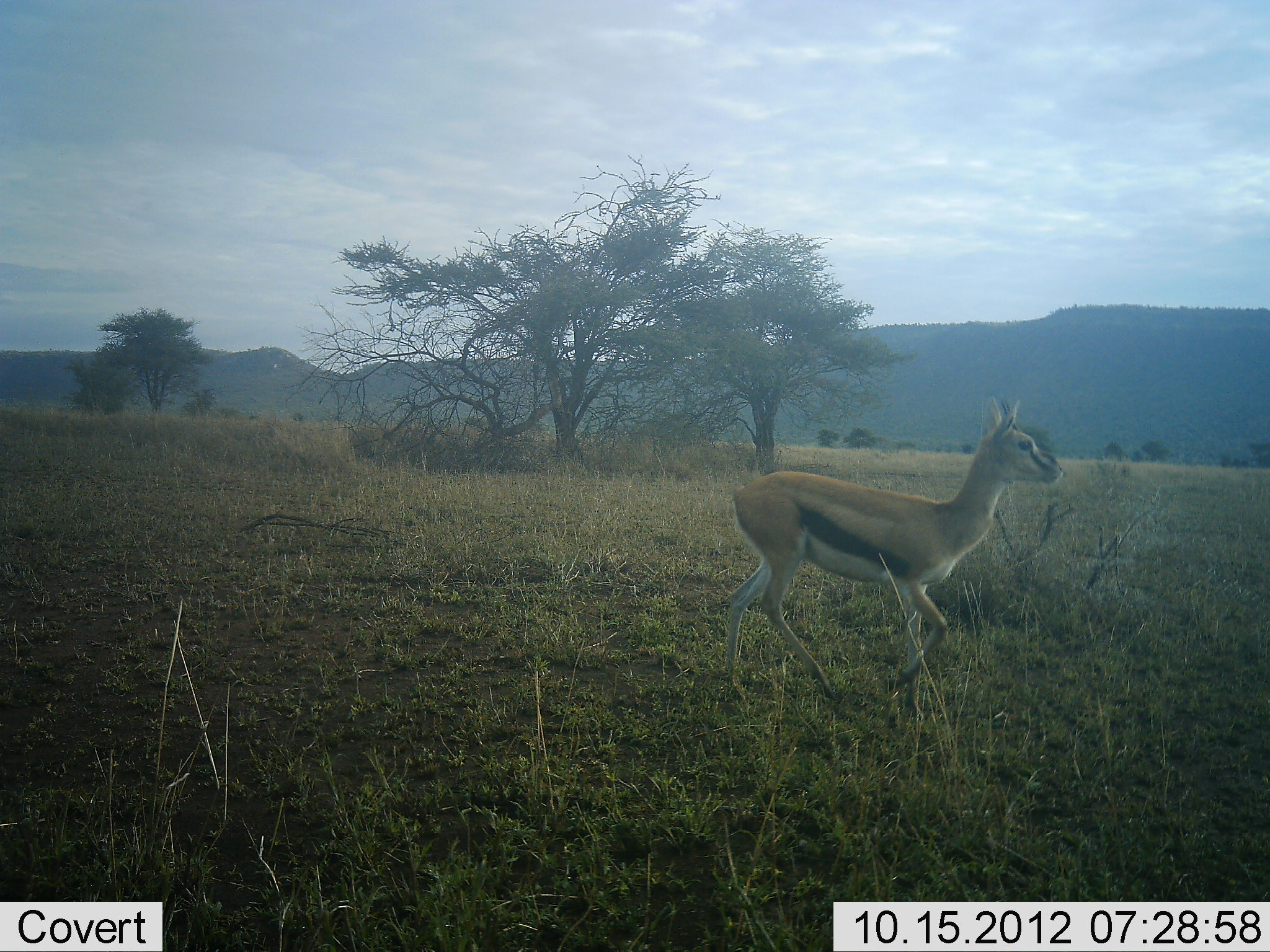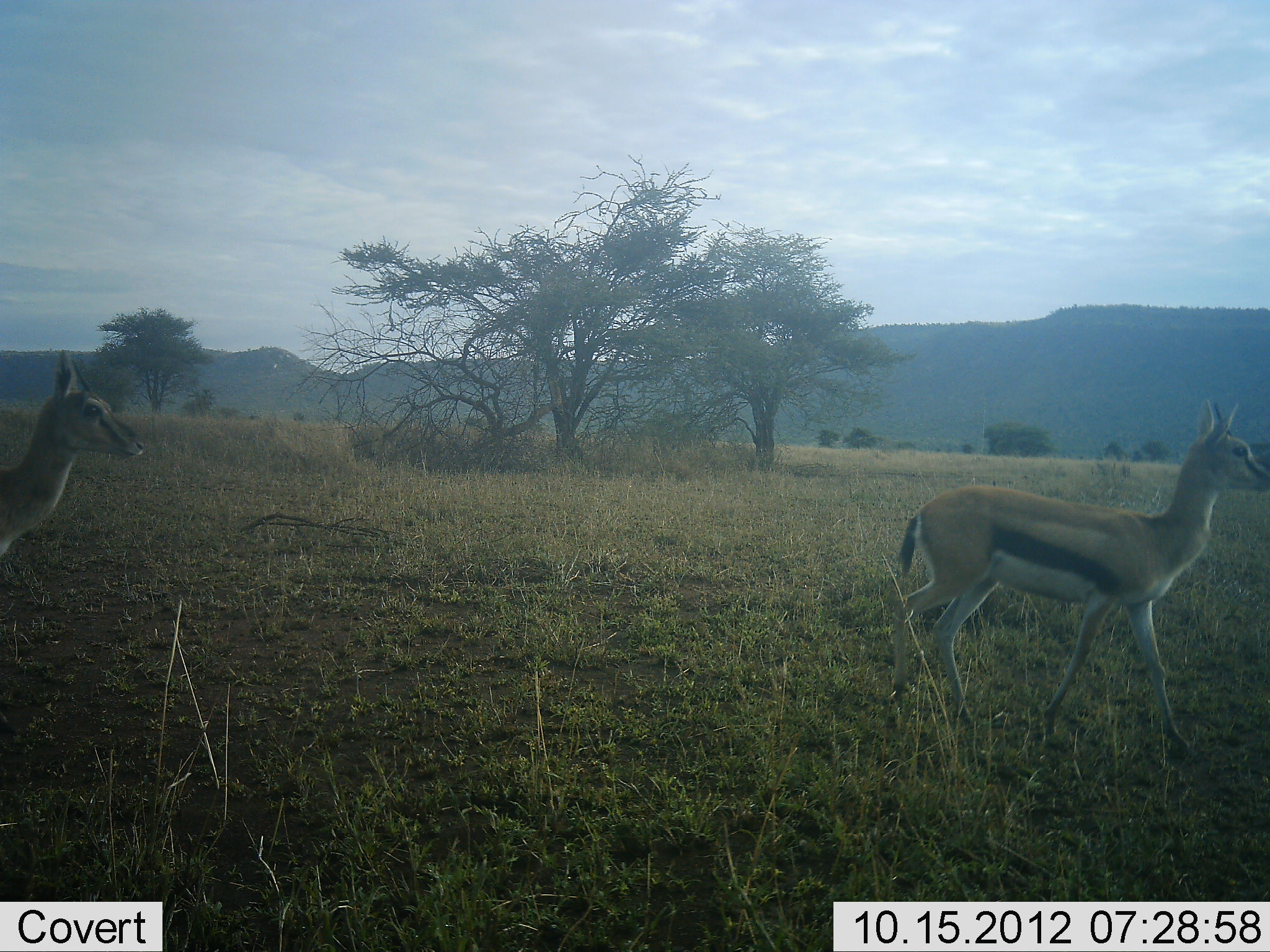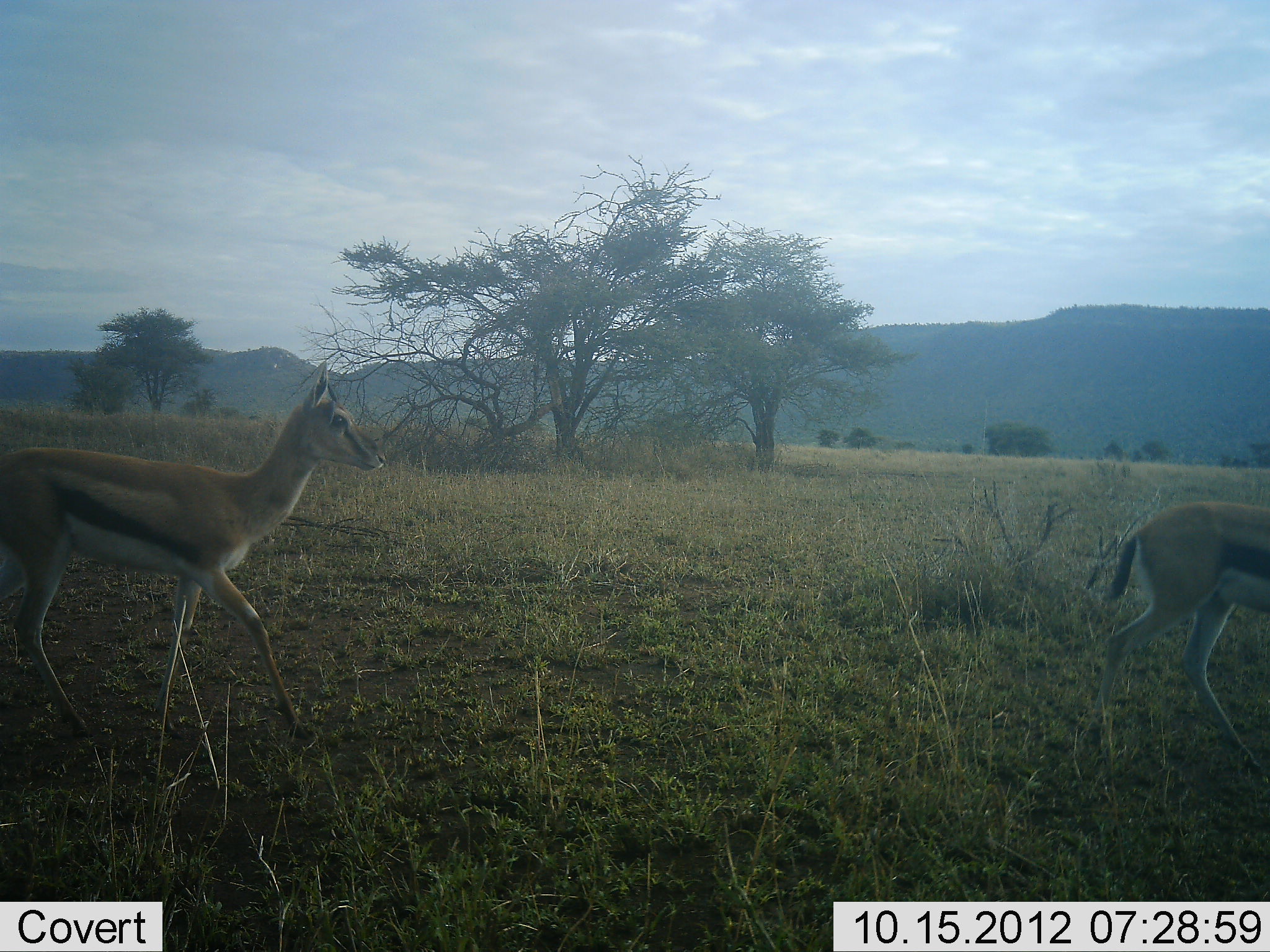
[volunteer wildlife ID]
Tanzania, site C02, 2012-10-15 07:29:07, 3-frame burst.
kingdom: Animalia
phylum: Chordata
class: Mammalia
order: Artiodactyla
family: Bovidae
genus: Eudorcas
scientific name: Eudorcas thomsonii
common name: thomson's gazelle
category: gazellethomsons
Gazellethomsons (thomson's gazelle) (Eudorcas thomsonii), count 2. Behavior (volunteer vote fractions): standing 10%, resting 0%, moving 90%, interacting 0%. Young present (vote fraction): 0%. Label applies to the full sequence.